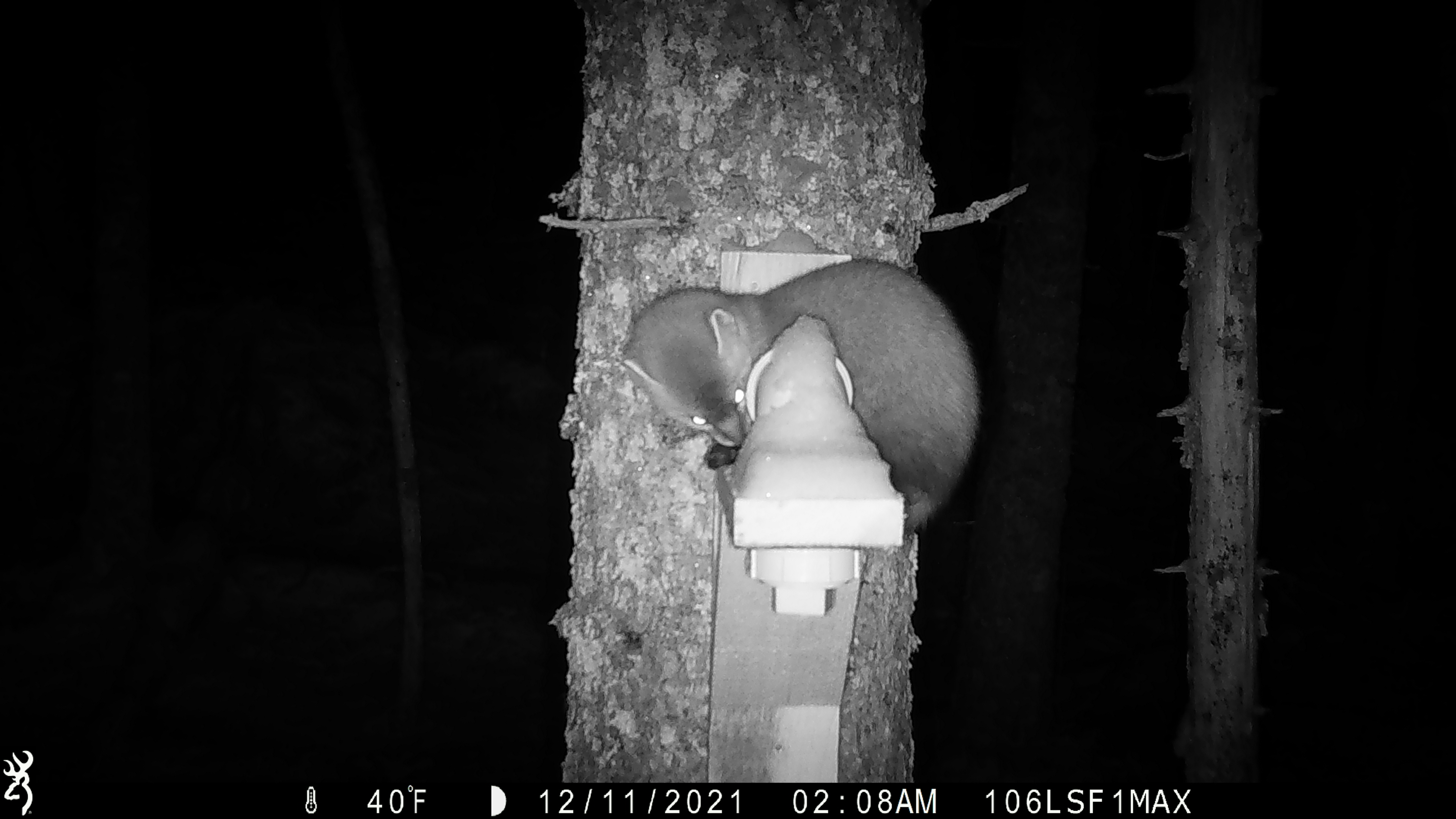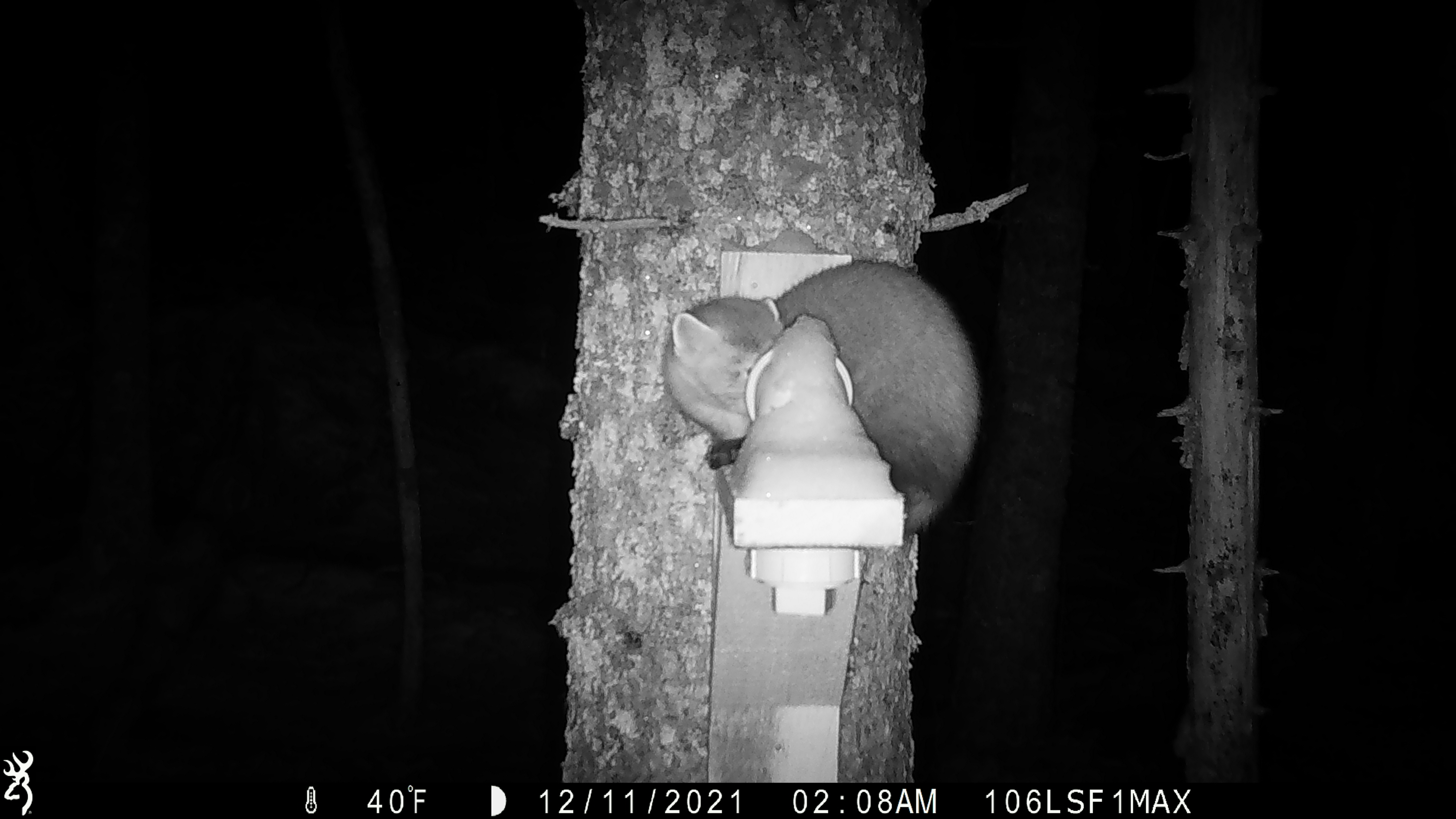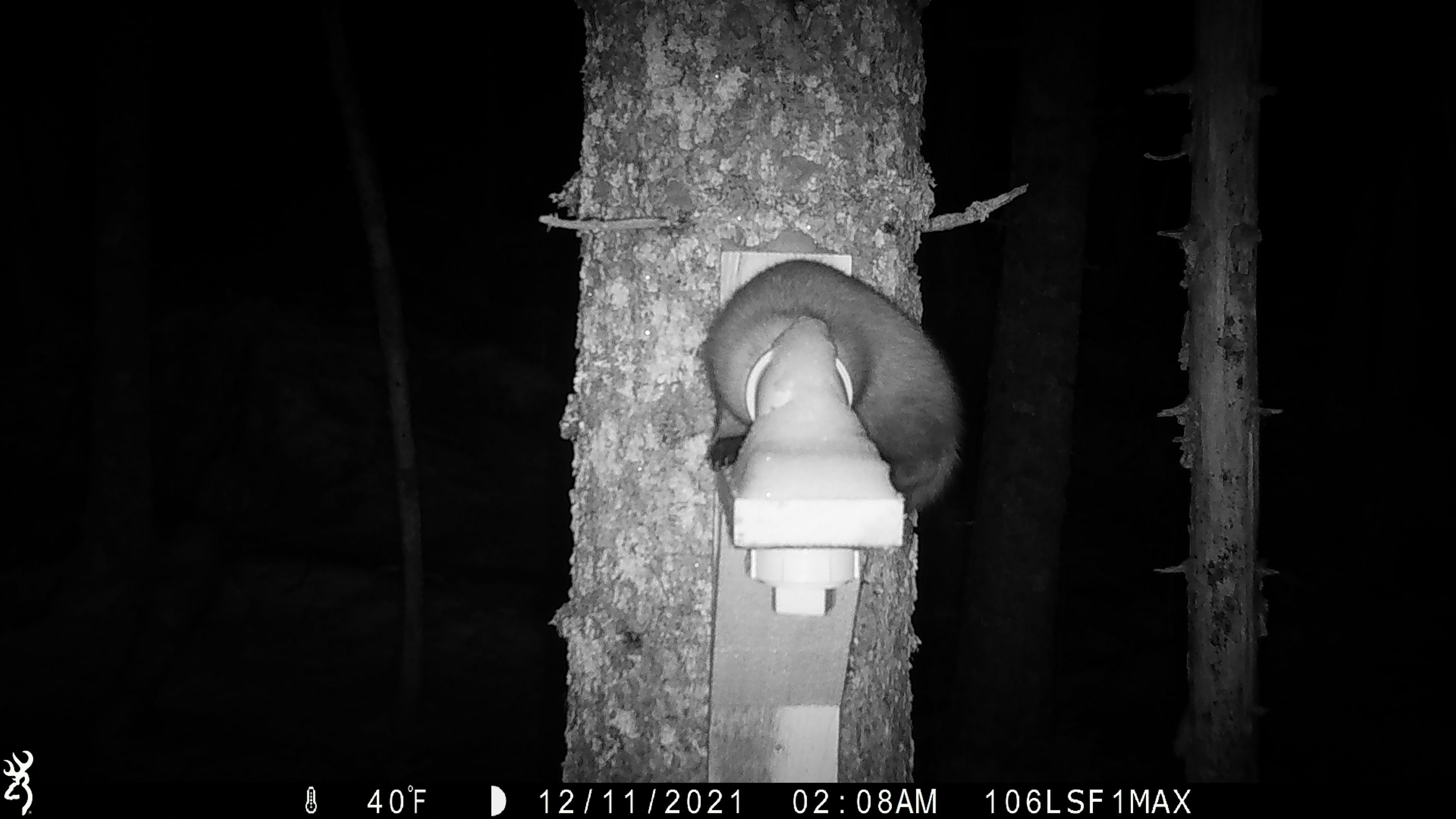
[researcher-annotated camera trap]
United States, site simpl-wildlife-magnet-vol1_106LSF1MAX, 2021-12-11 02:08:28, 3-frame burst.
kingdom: Animalia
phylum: Chordata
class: Mammalia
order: Carnivora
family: Mustelidae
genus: Martes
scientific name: Martes americana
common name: american marten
American marten (Martes americana).